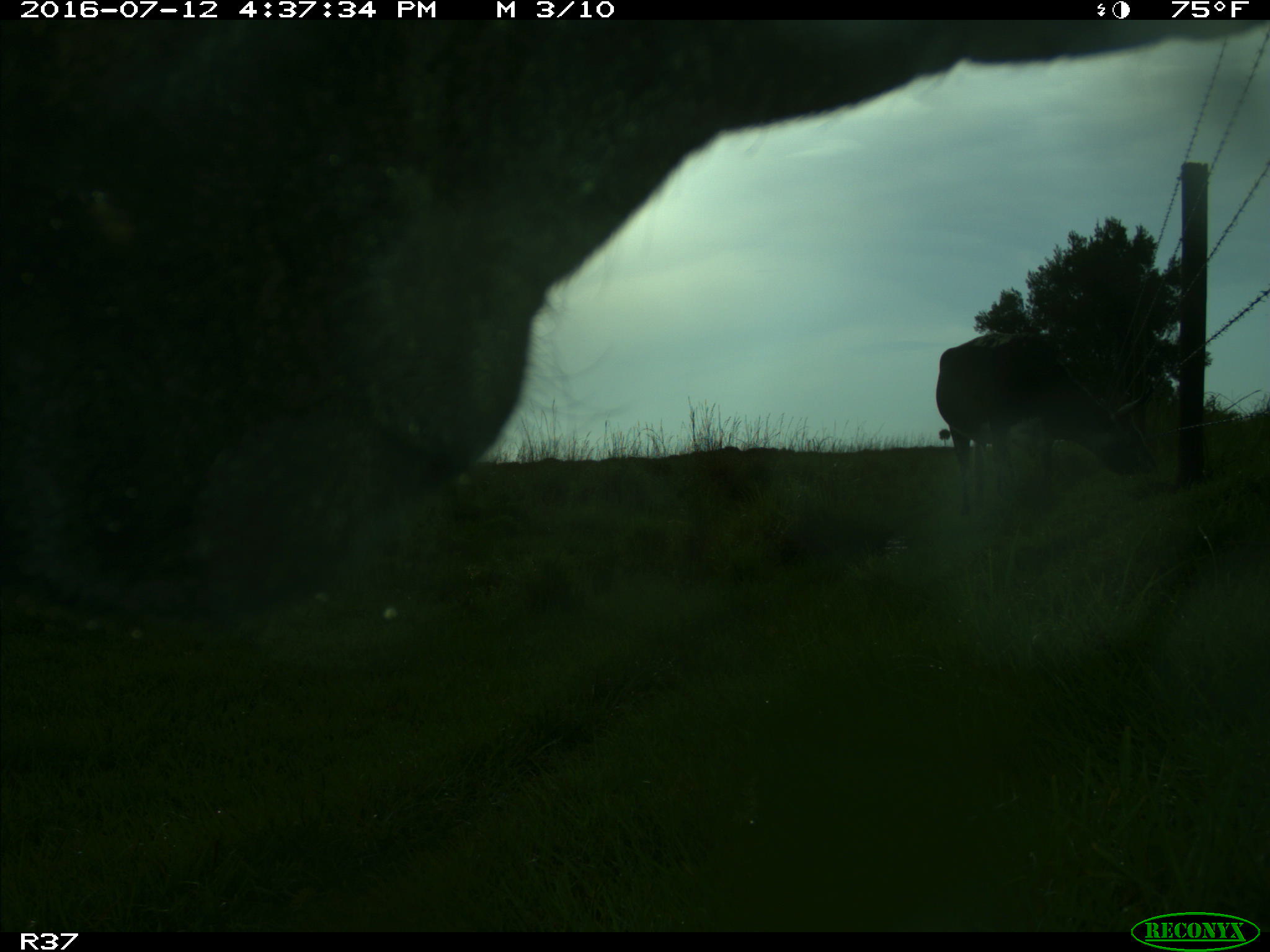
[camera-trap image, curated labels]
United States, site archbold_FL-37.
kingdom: Animalia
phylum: Chordata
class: Mammalia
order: Artiodactyla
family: Bovidae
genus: Bos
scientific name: Bos taurus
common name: domestic cow